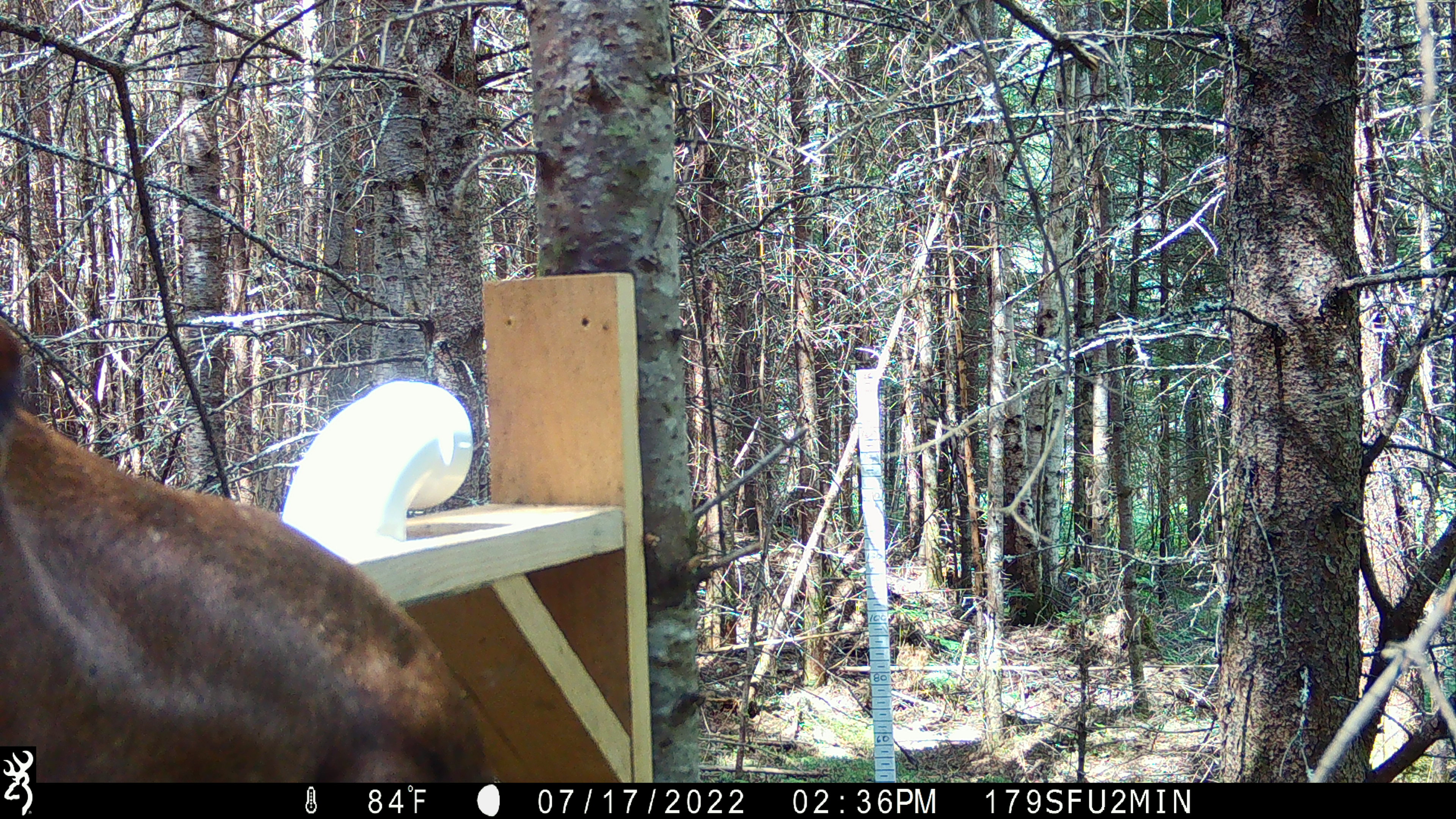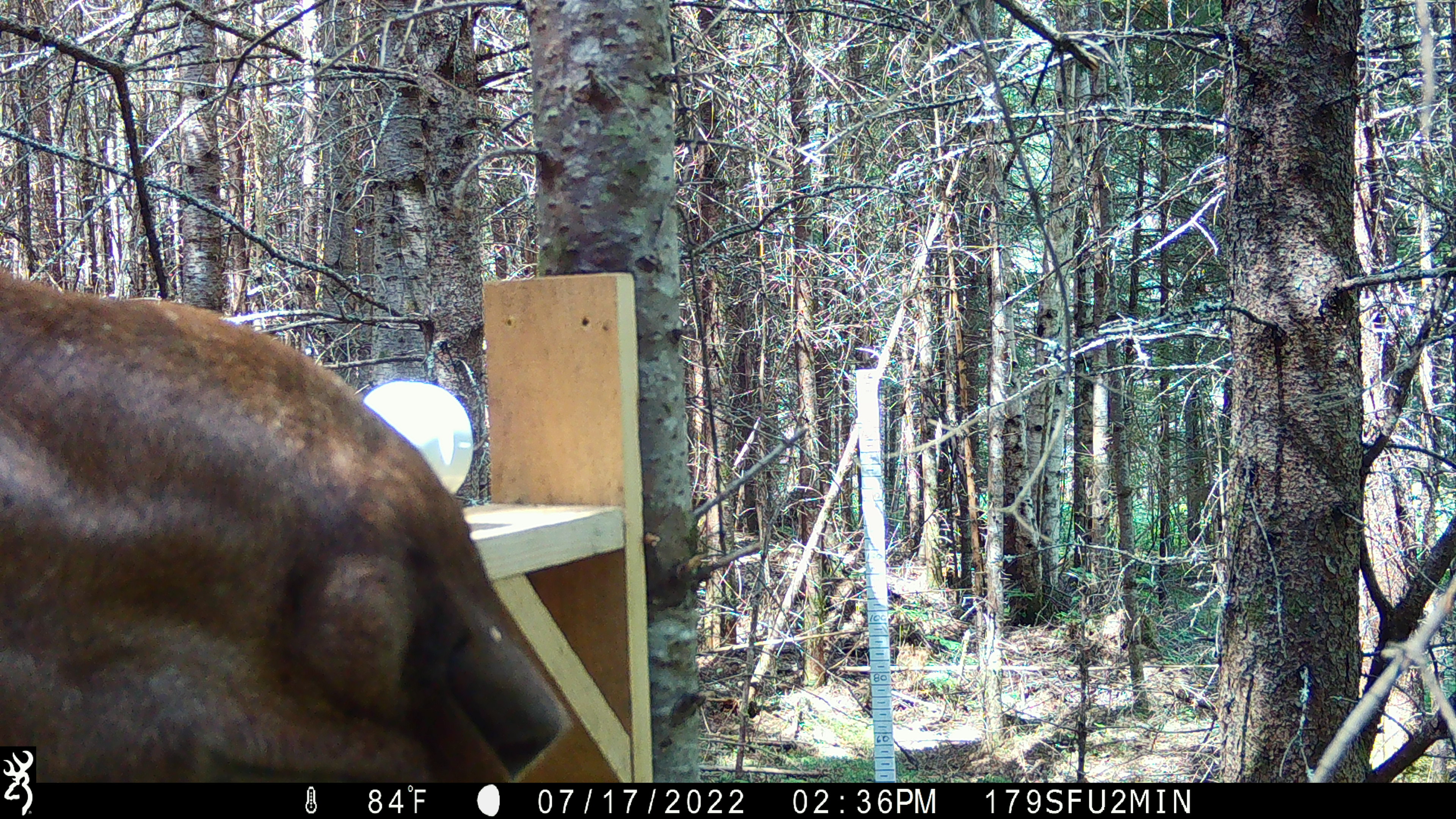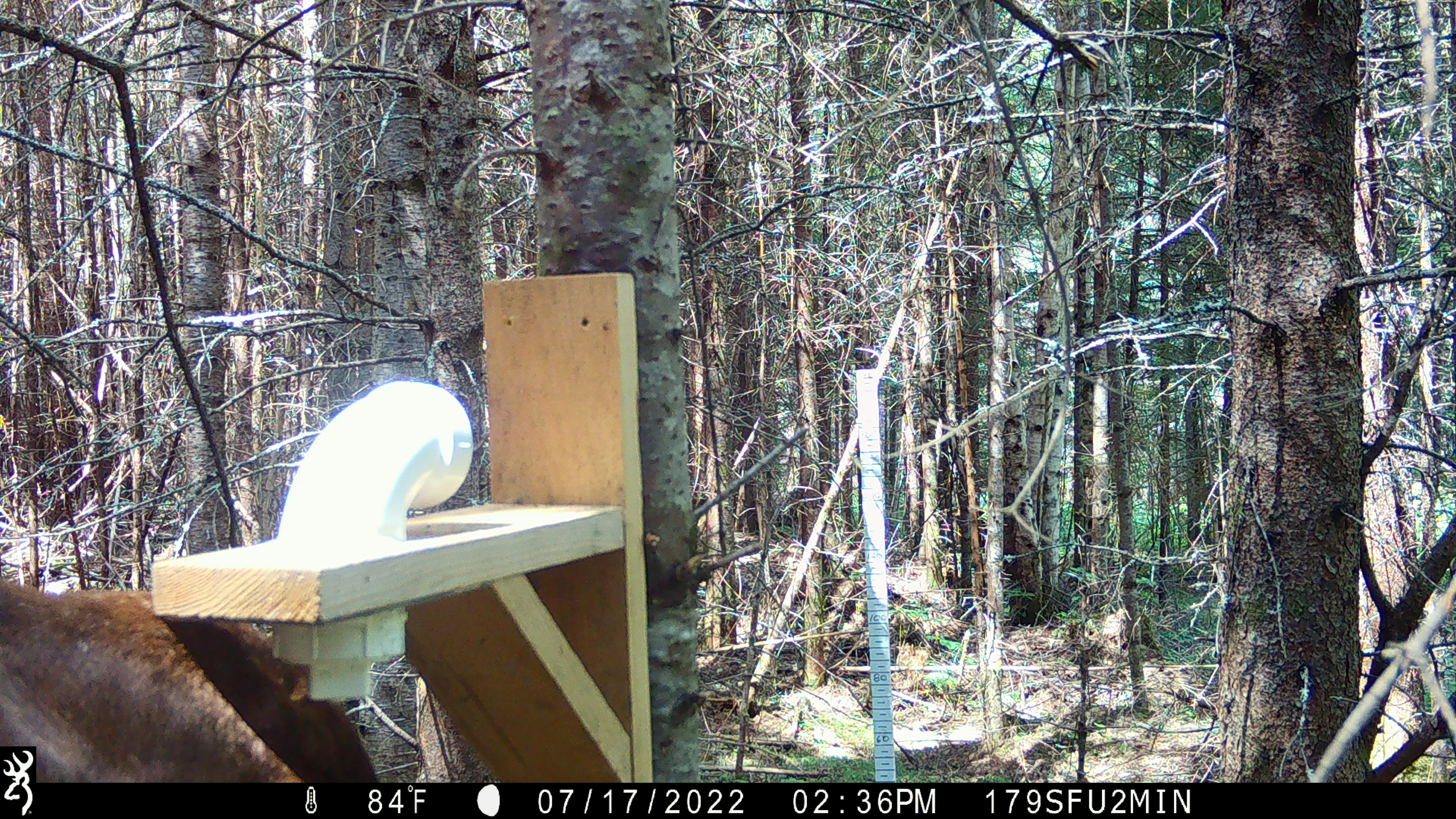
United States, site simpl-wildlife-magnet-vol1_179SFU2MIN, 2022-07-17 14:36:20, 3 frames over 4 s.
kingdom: Animalia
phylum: Chordata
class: Mammalia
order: Artiodactyla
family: Cervidae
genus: Alces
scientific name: Alces alces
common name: moose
Moose (Alces alces).